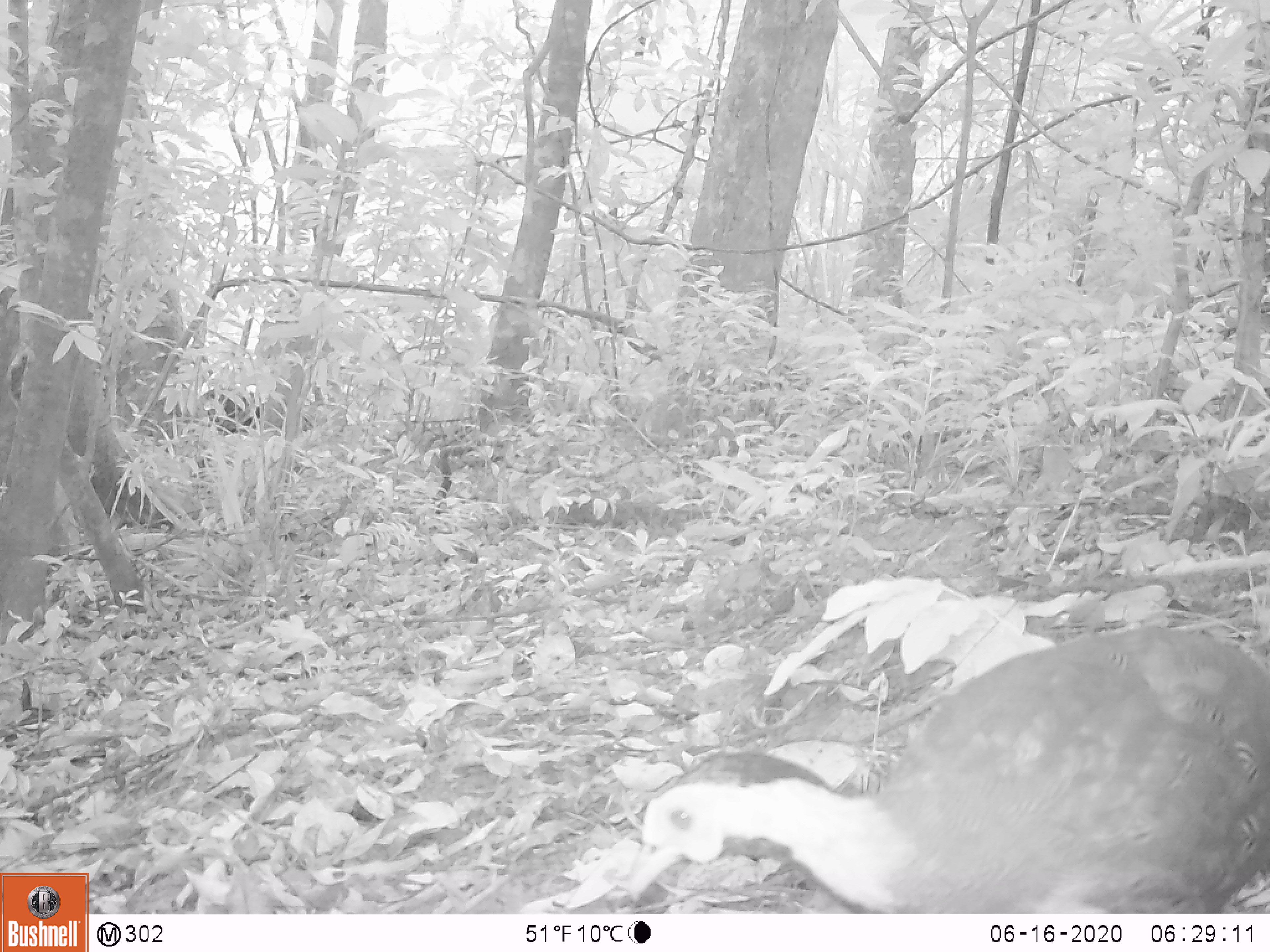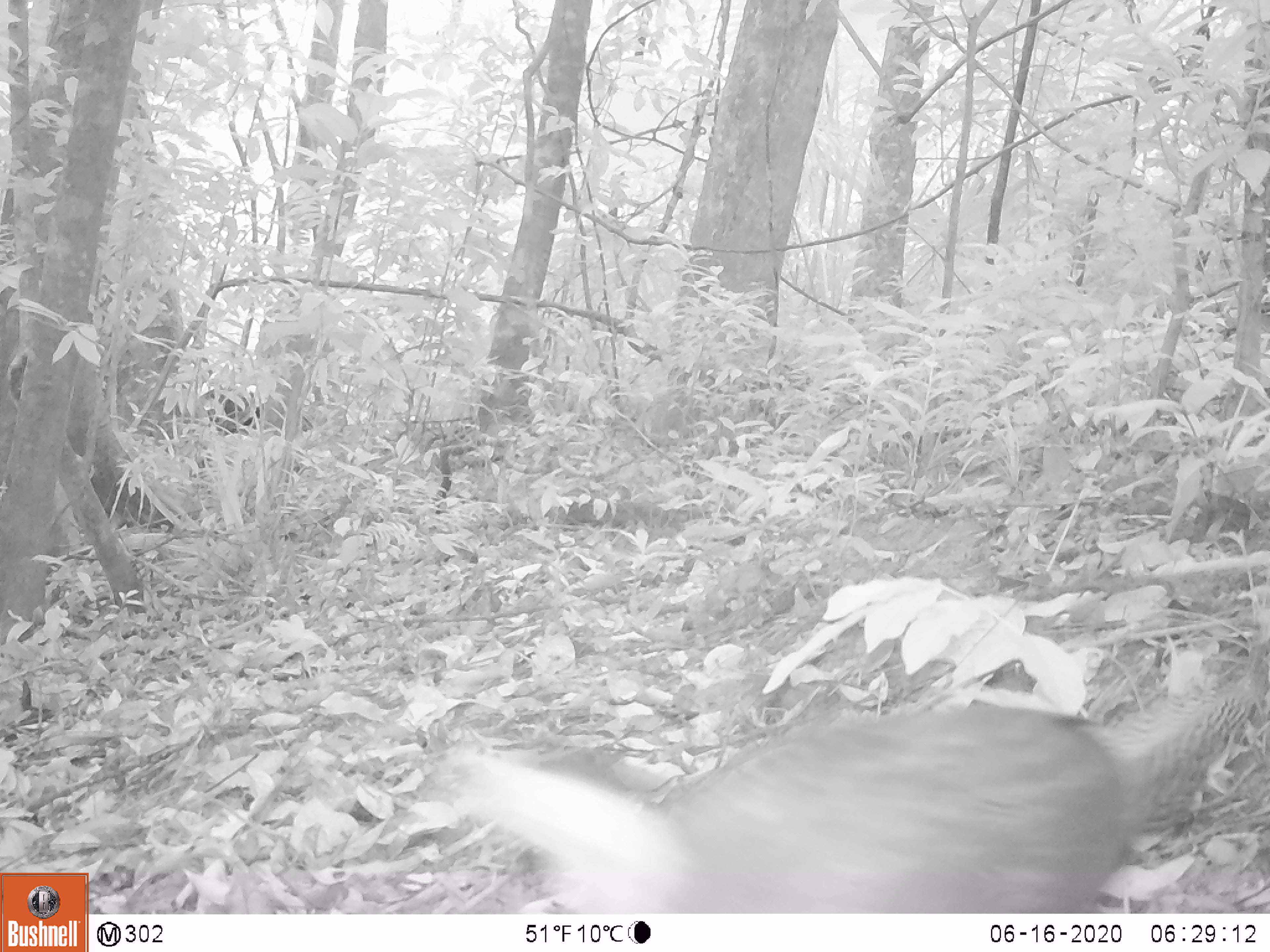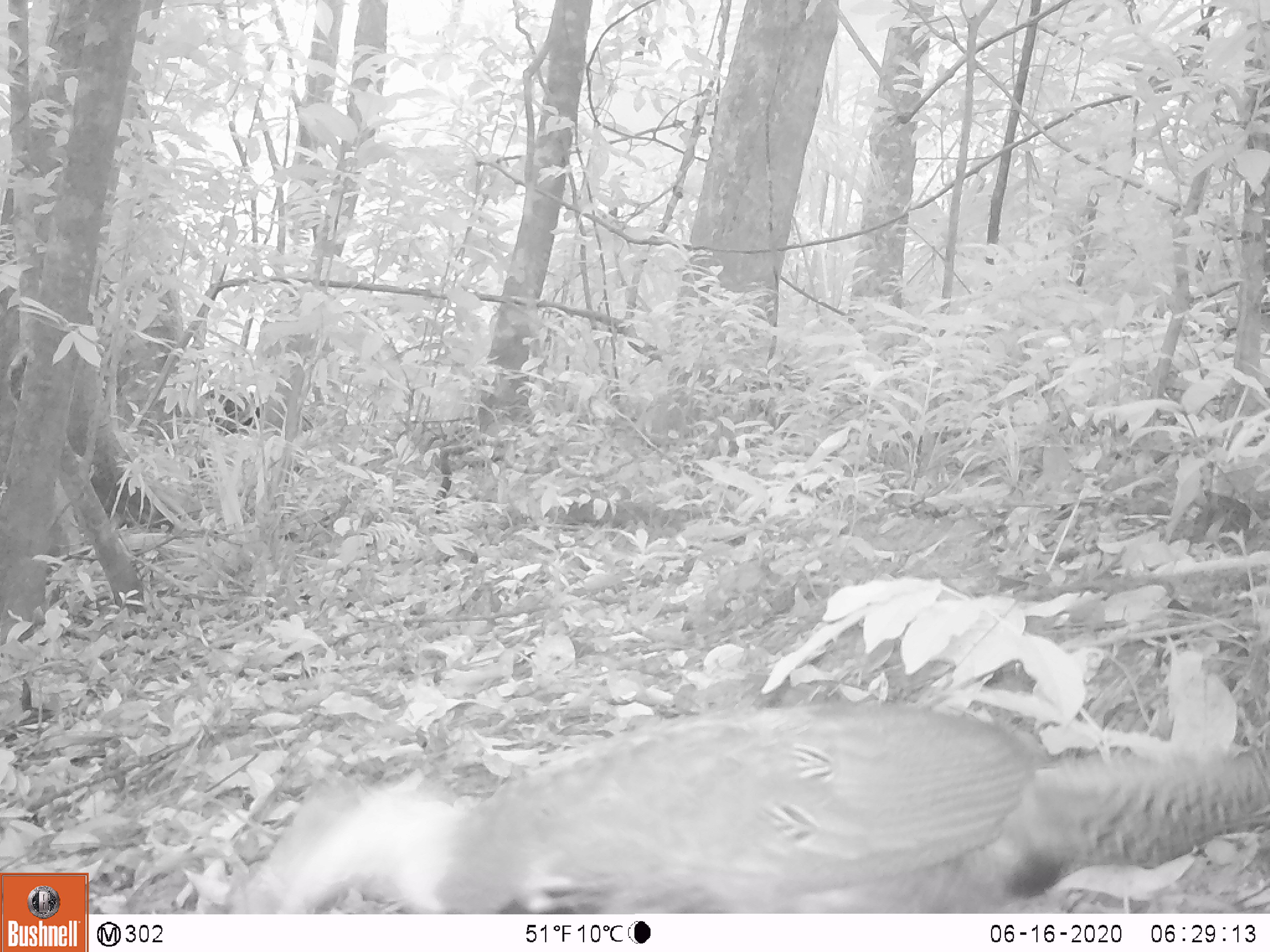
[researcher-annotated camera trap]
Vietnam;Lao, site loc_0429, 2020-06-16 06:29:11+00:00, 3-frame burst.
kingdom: Animalia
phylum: Chordata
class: Aves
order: Galliformes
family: Phasianidae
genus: Lophura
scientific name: Lophura nycthemera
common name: silver pheasant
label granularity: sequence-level